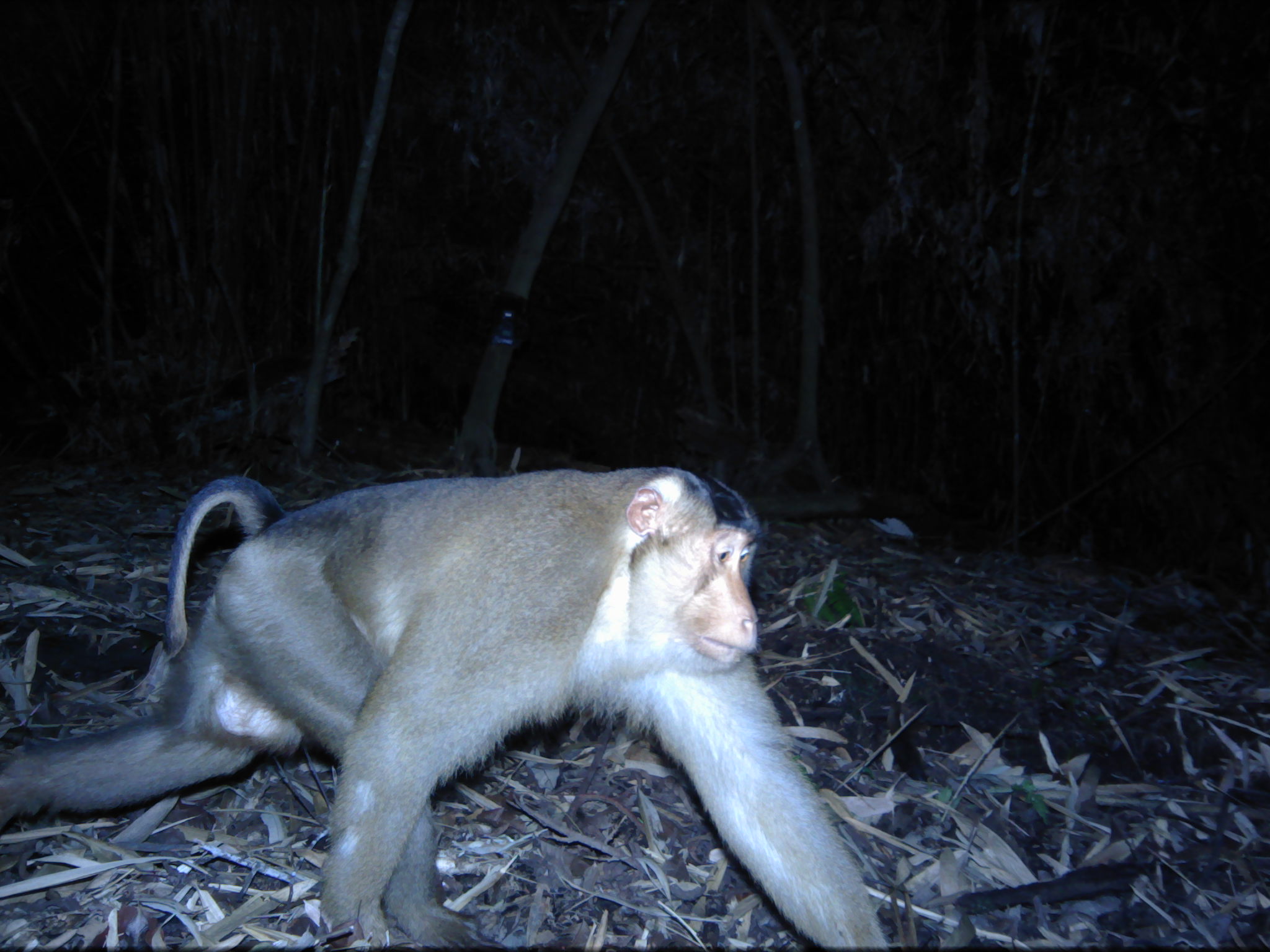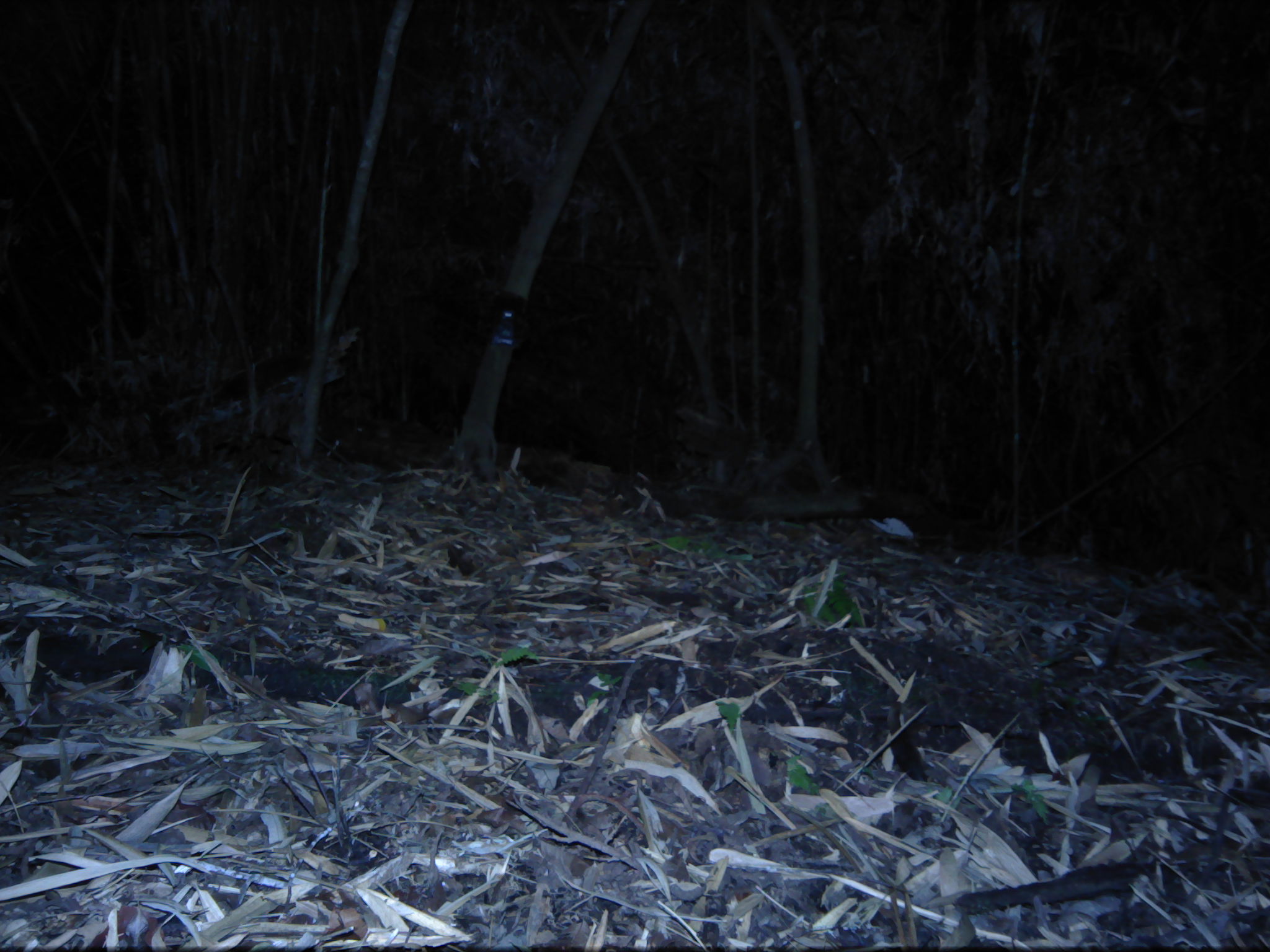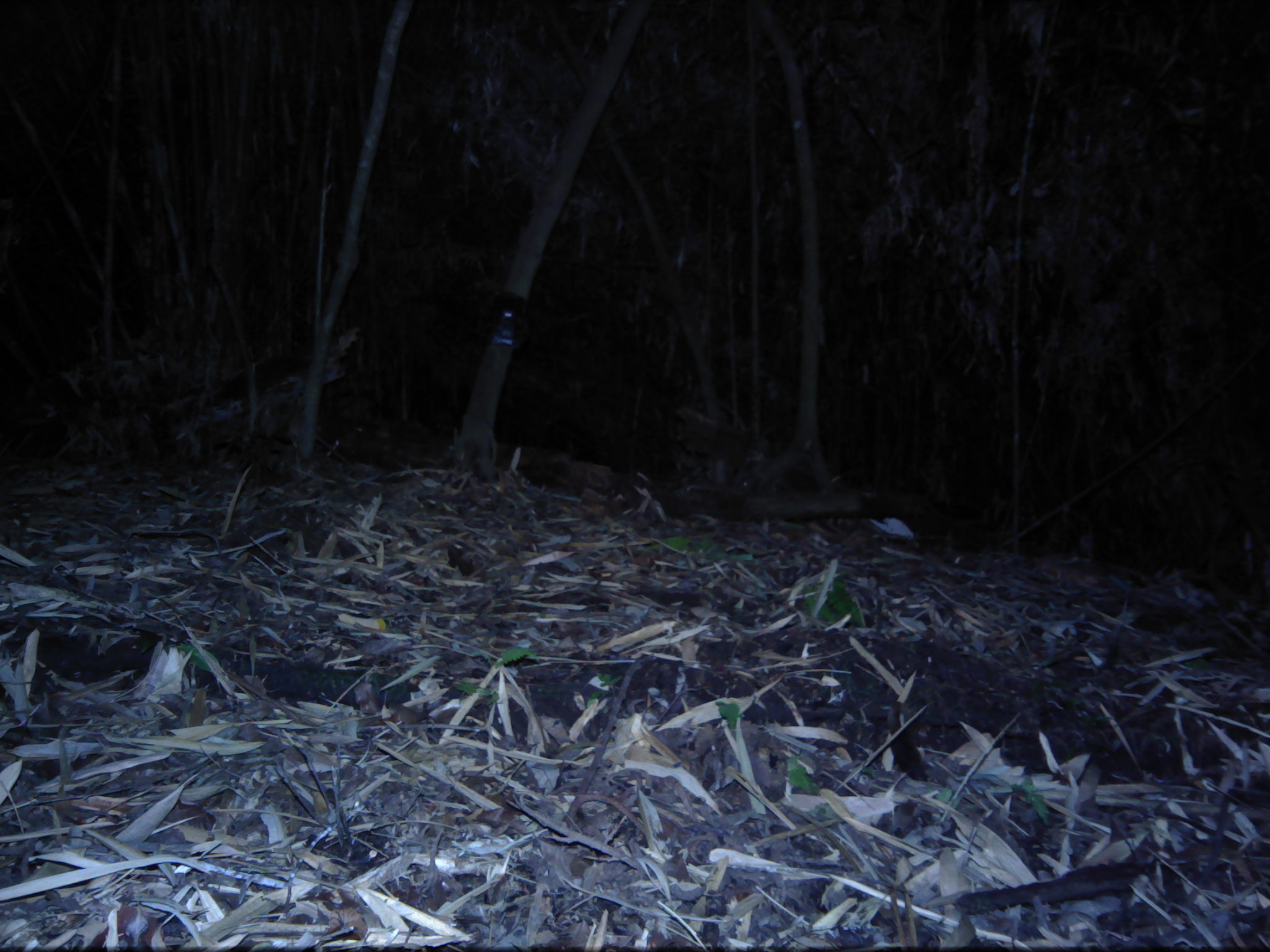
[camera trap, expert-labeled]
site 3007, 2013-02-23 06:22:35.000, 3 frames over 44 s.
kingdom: Animalia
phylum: Chordata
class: Mammalia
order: Primates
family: Cercopithecidae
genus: Macaca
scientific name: Macaca nemestrina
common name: southern pig-tailed macaque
Macaca nemestrina (southern pig-tailed macaque), count 1.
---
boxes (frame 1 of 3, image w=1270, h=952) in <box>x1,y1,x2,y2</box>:
macaca nemestrina: <box>0,468,893,952</box>